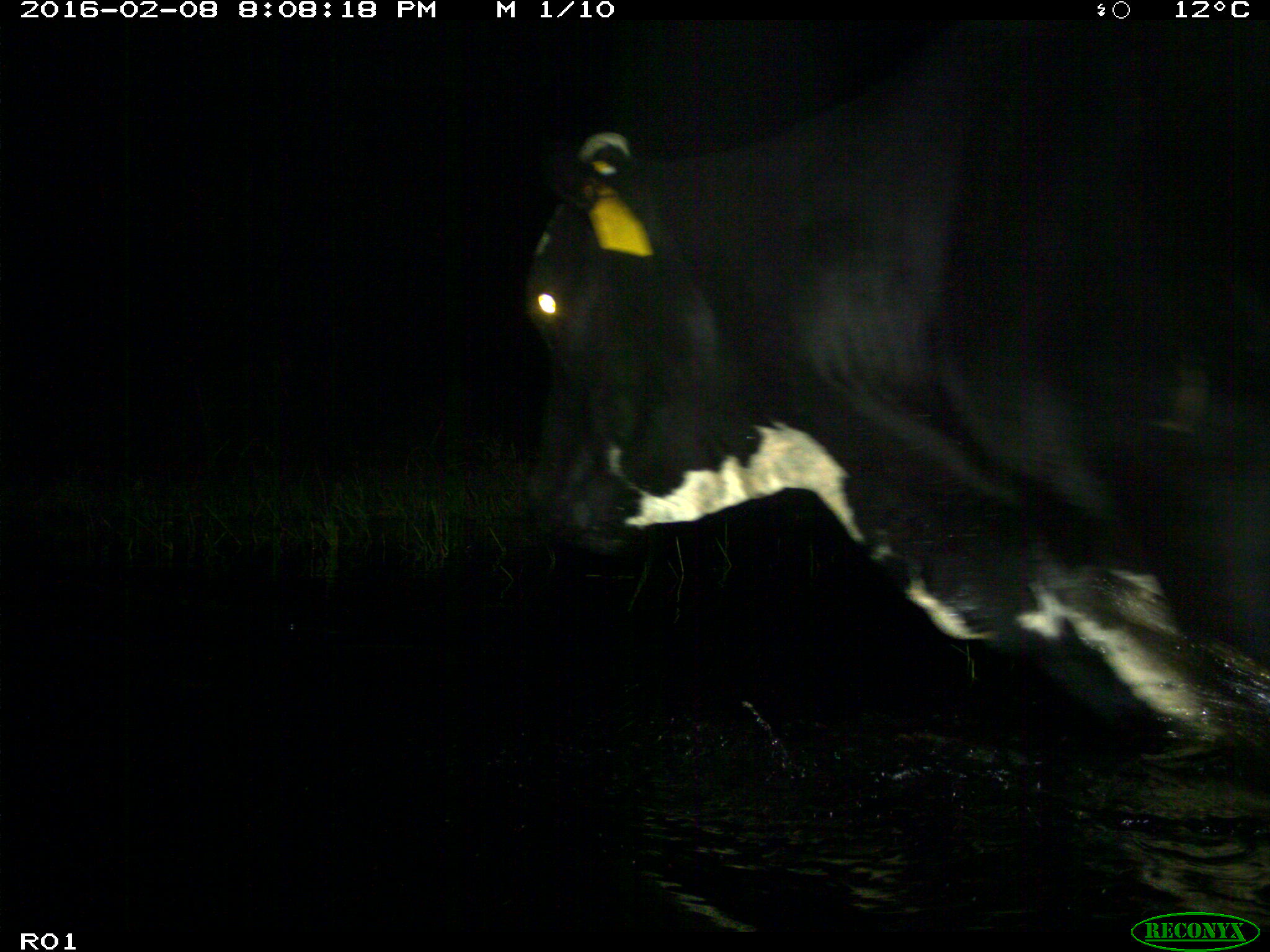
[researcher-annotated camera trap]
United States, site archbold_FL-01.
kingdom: Animalia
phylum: Chordata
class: Mammalia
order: Artiodactyla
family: Bovidae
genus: Bos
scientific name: Bos taurus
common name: domestic cow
Bos taurus (domestic cow).